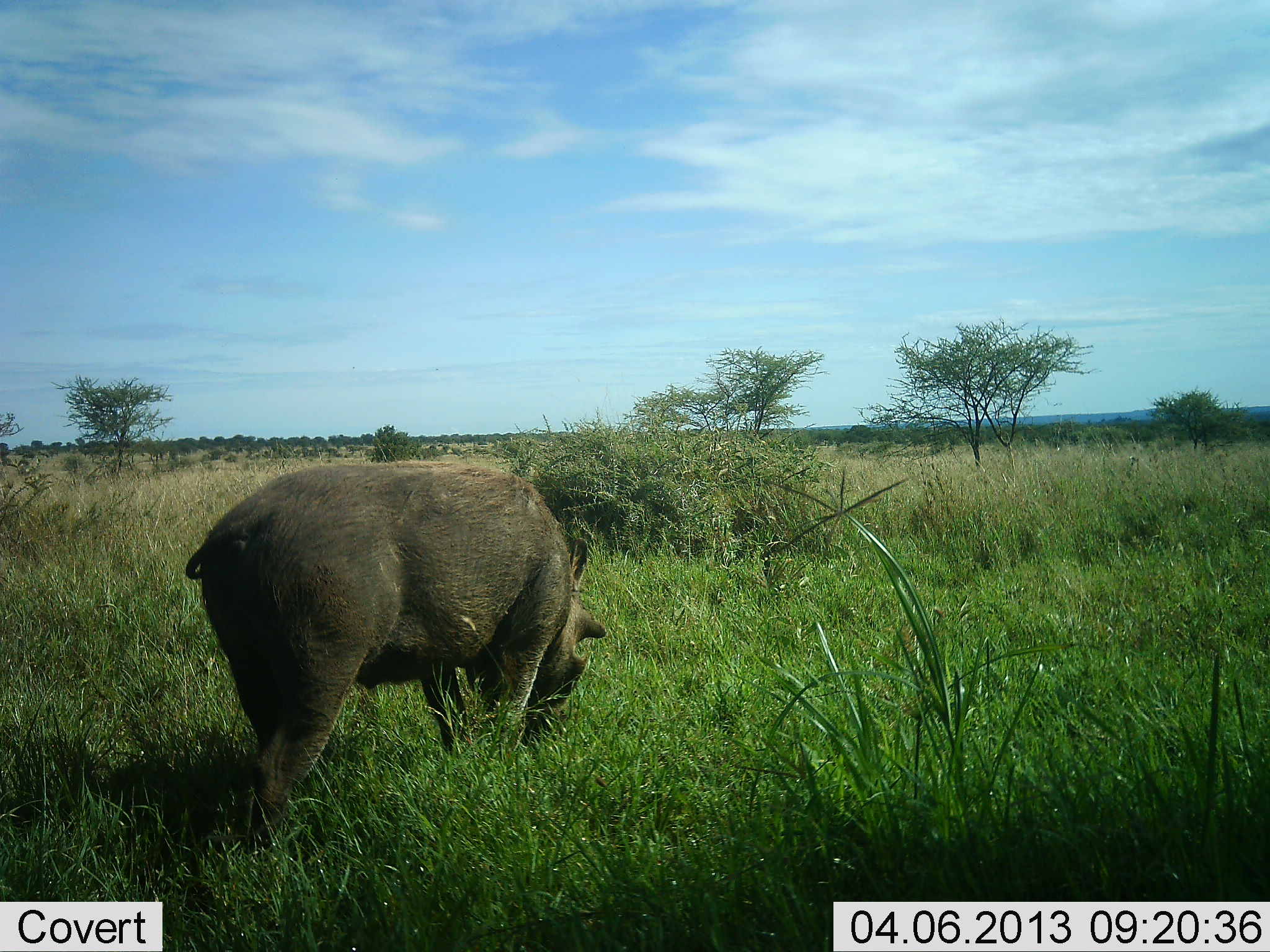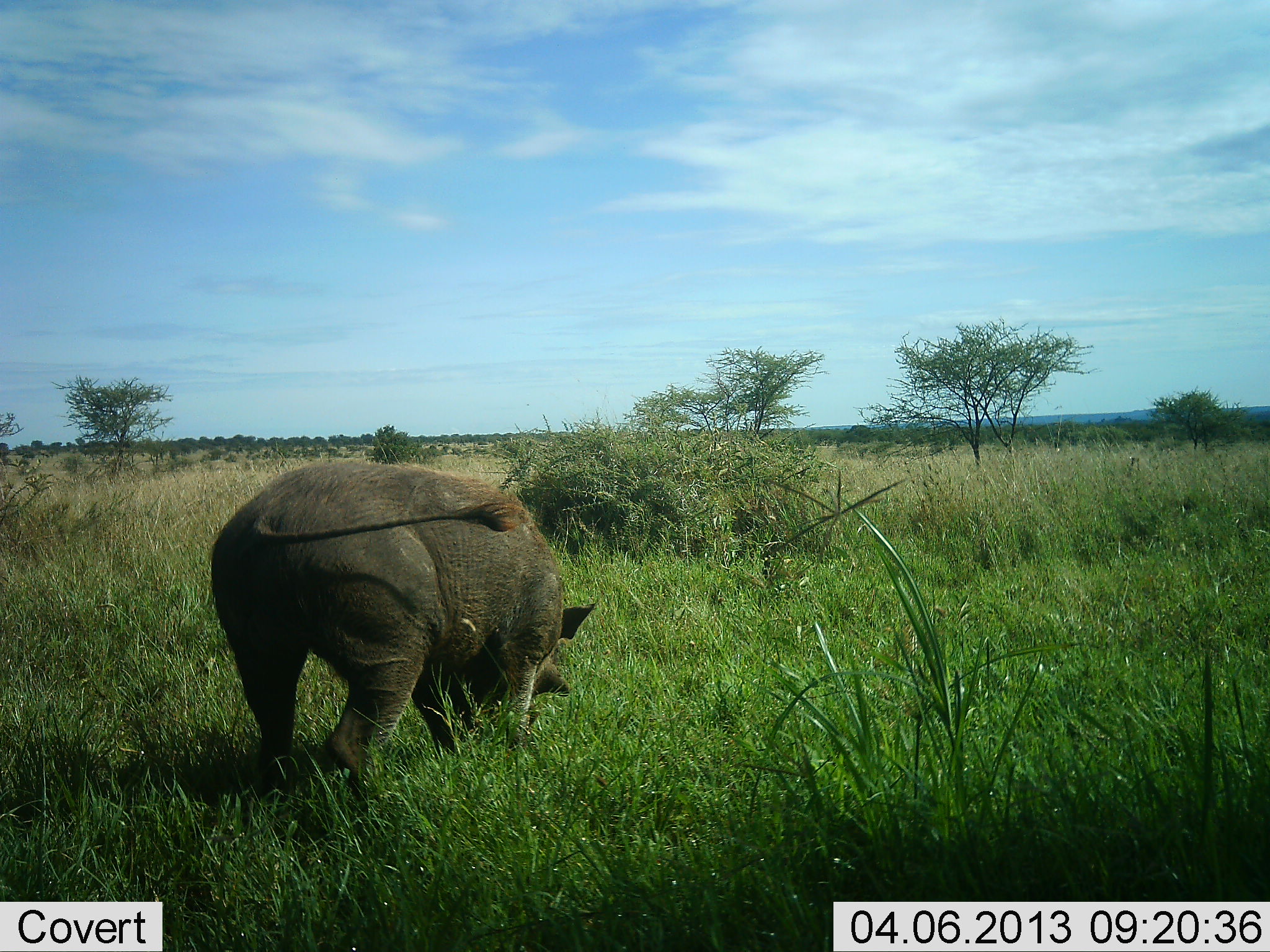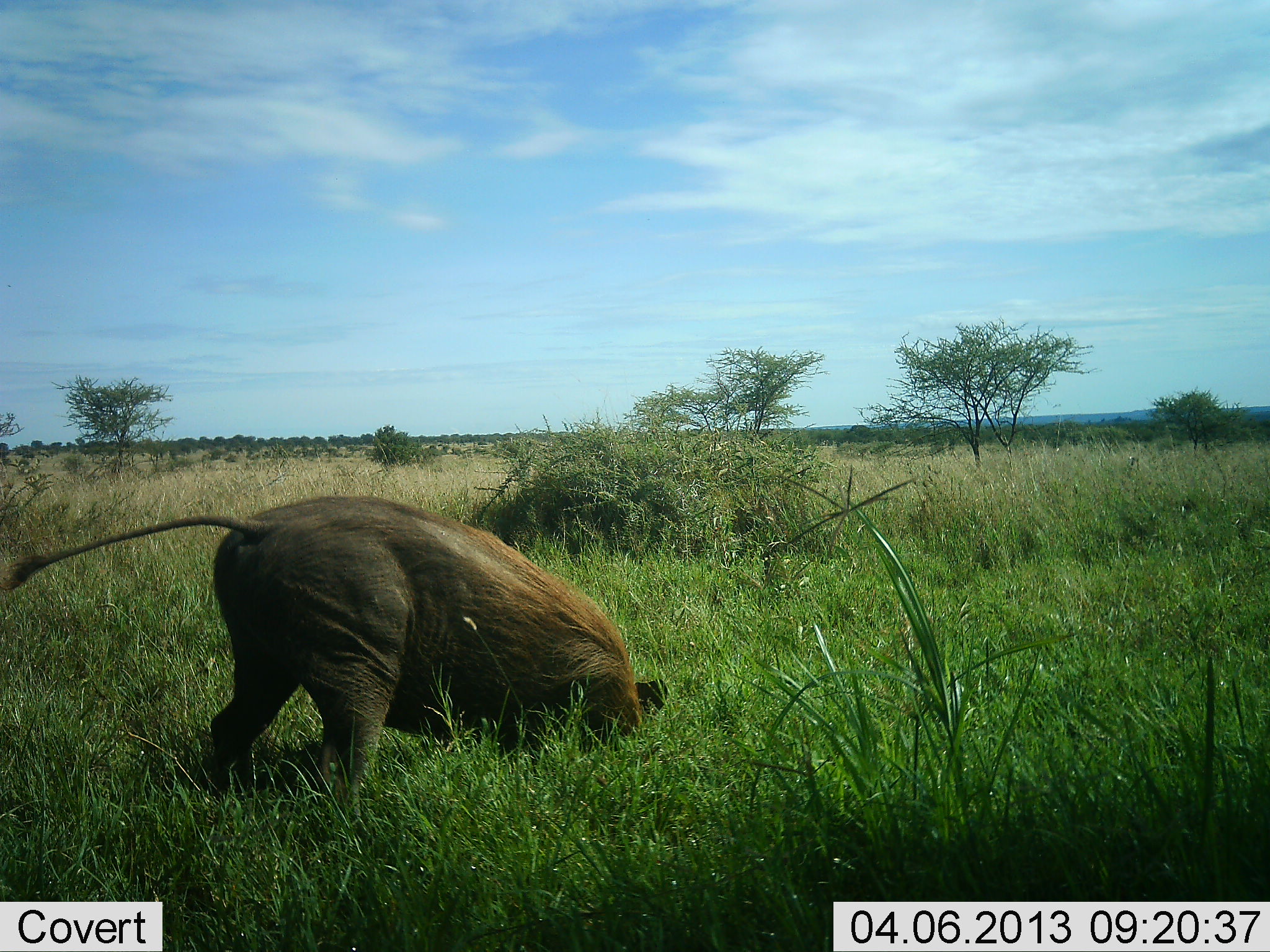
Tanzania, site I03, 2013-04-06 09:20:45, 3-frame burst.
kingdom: Animalia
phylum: Chordata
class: Mammalia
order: Artiodactyla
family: Suidae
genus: Phacochoerus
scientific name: Phacochoerus africanus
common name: warthog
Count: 1.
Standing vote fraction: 25%.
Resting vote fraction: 4%.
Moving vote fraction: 38%.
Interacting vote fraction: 4%.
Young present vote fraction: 0%.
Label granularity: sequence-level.